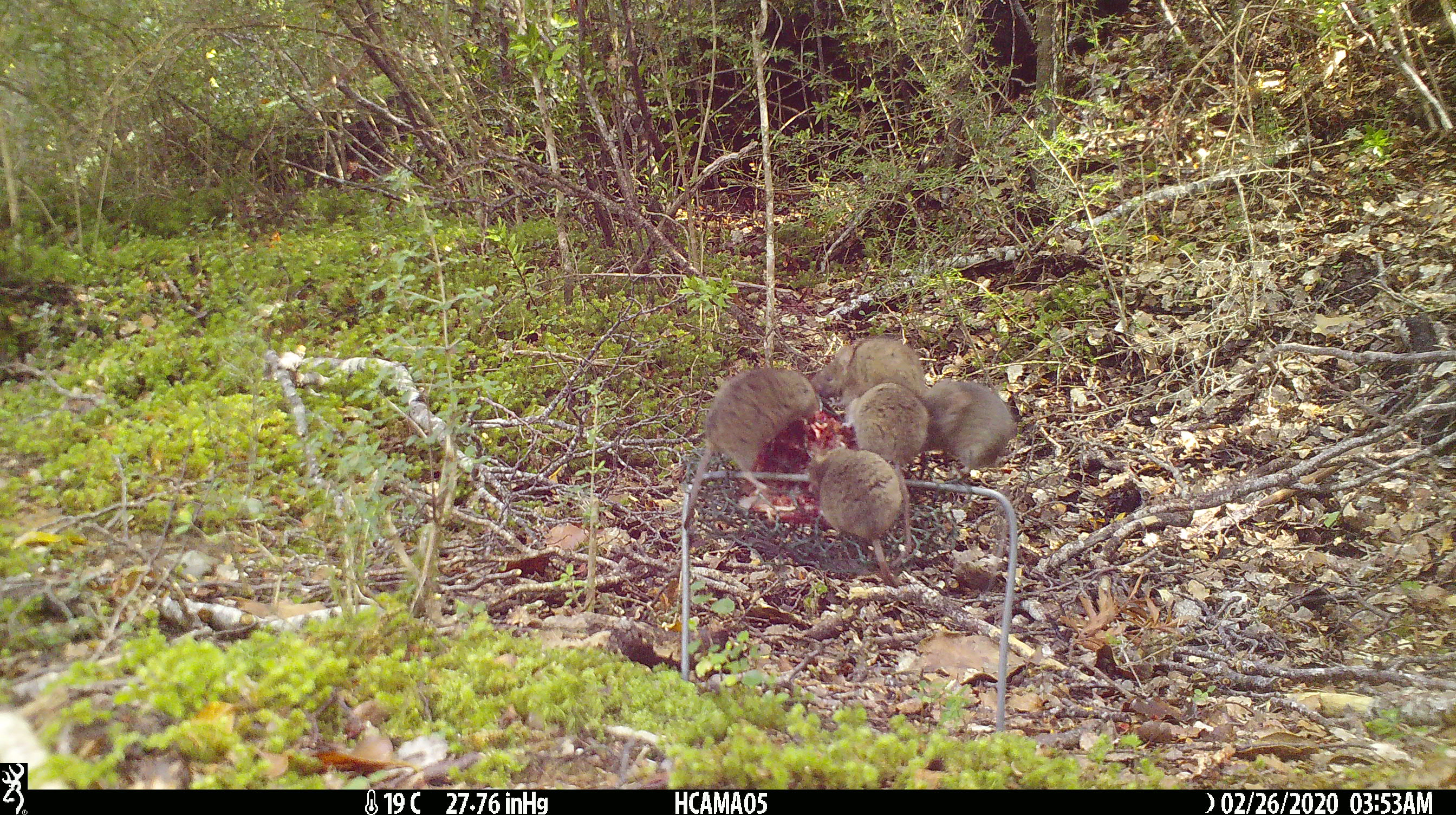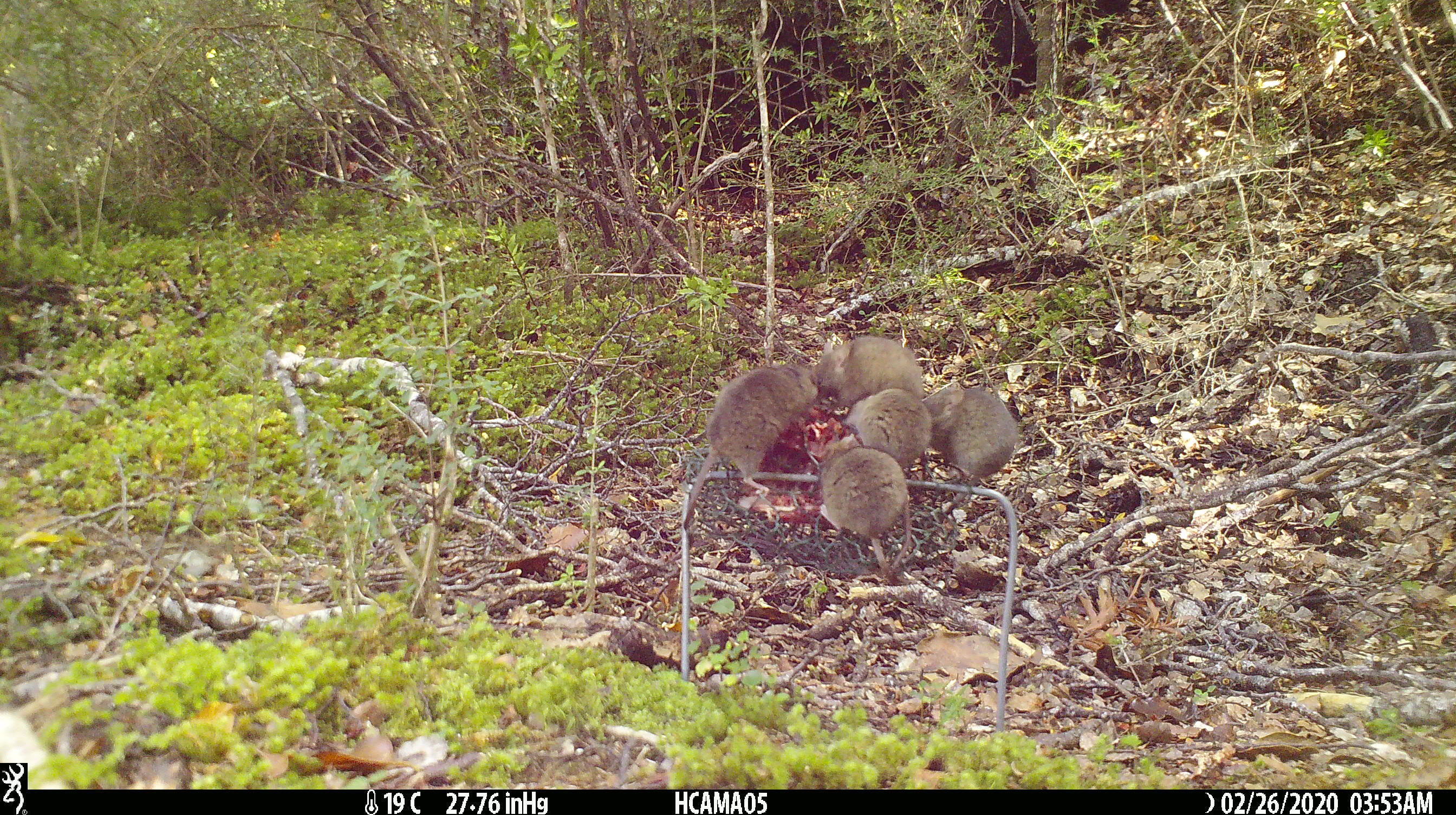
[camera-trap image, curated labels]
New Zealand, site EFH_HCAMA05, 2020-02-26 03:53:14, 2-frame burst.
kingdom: Animalia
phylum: Chordata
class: Mammalia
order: Rodentia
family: Muridae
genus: Mus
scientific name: Mus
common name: mouse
Mouse (Mus).